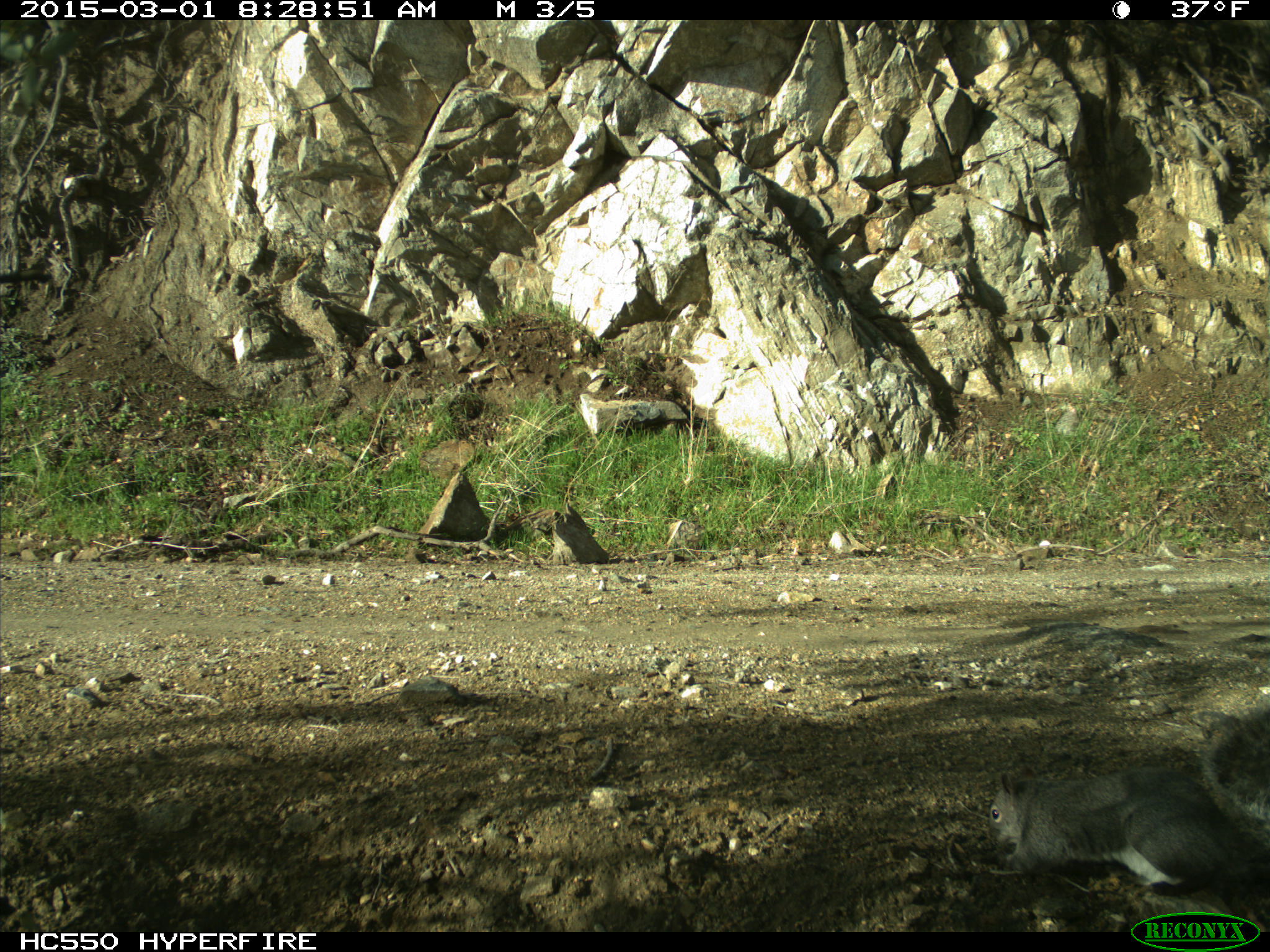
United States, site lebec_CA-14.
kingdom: Animalia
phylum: Chordata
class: Mammalia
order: Rodentia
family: Sciuridae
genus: Sciurus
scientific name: Sciurus carolinensis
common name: eastern gray squirrel